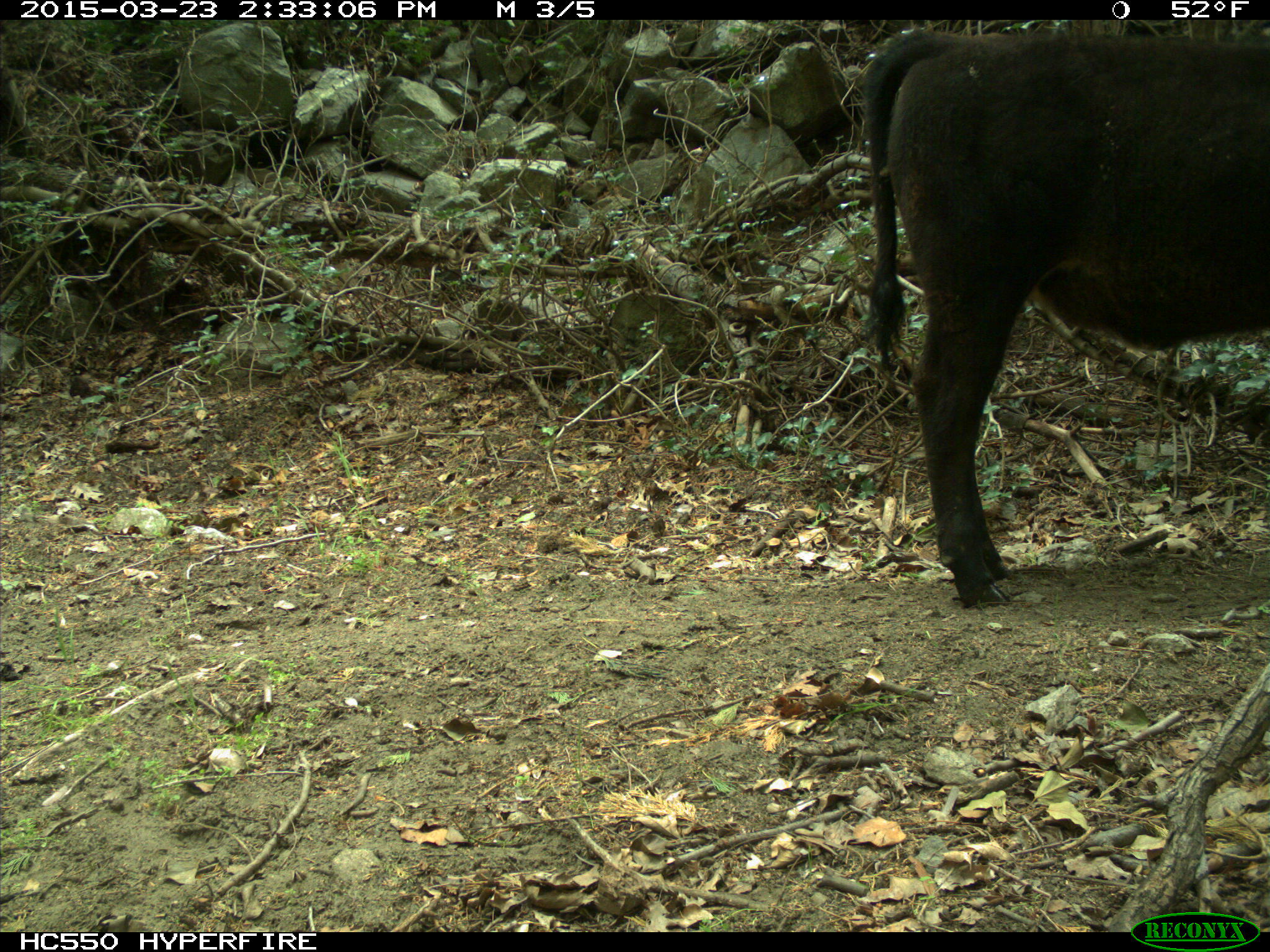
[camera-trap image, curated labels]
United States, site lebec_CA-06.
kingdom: Animalia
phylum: Chordata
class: Mammalia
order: Artiodactyla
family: Bovidae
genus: Bos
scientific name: Bos taurus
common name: domestic cow